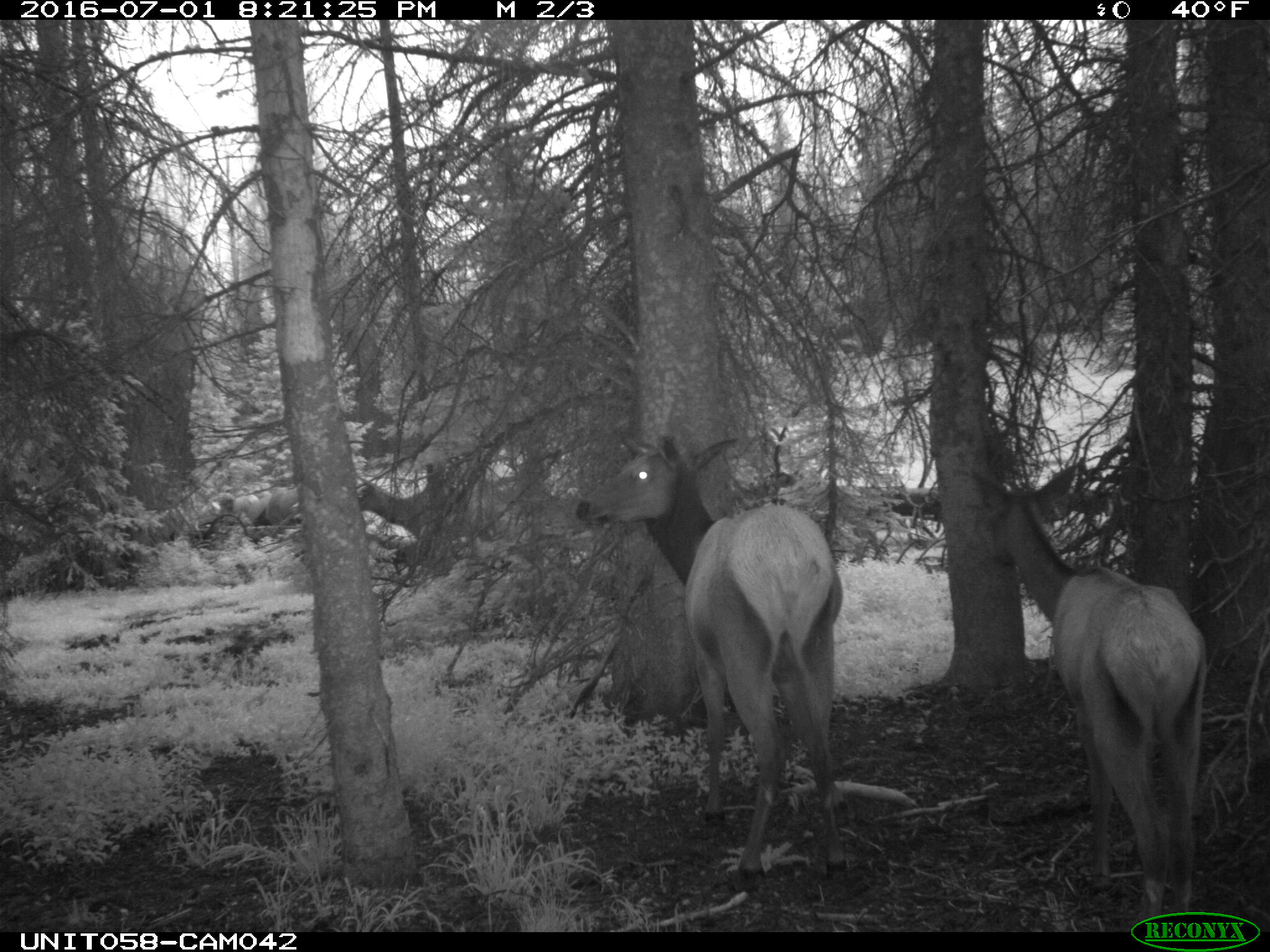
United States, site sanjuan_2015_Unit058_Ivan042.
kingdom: Animalia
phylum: Chordata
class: Mammalia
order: Artiodactyla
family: Cervidae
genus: Cervus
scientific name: Cervus elaphus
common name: red deer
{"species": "Cervus elaphus (red deer)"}